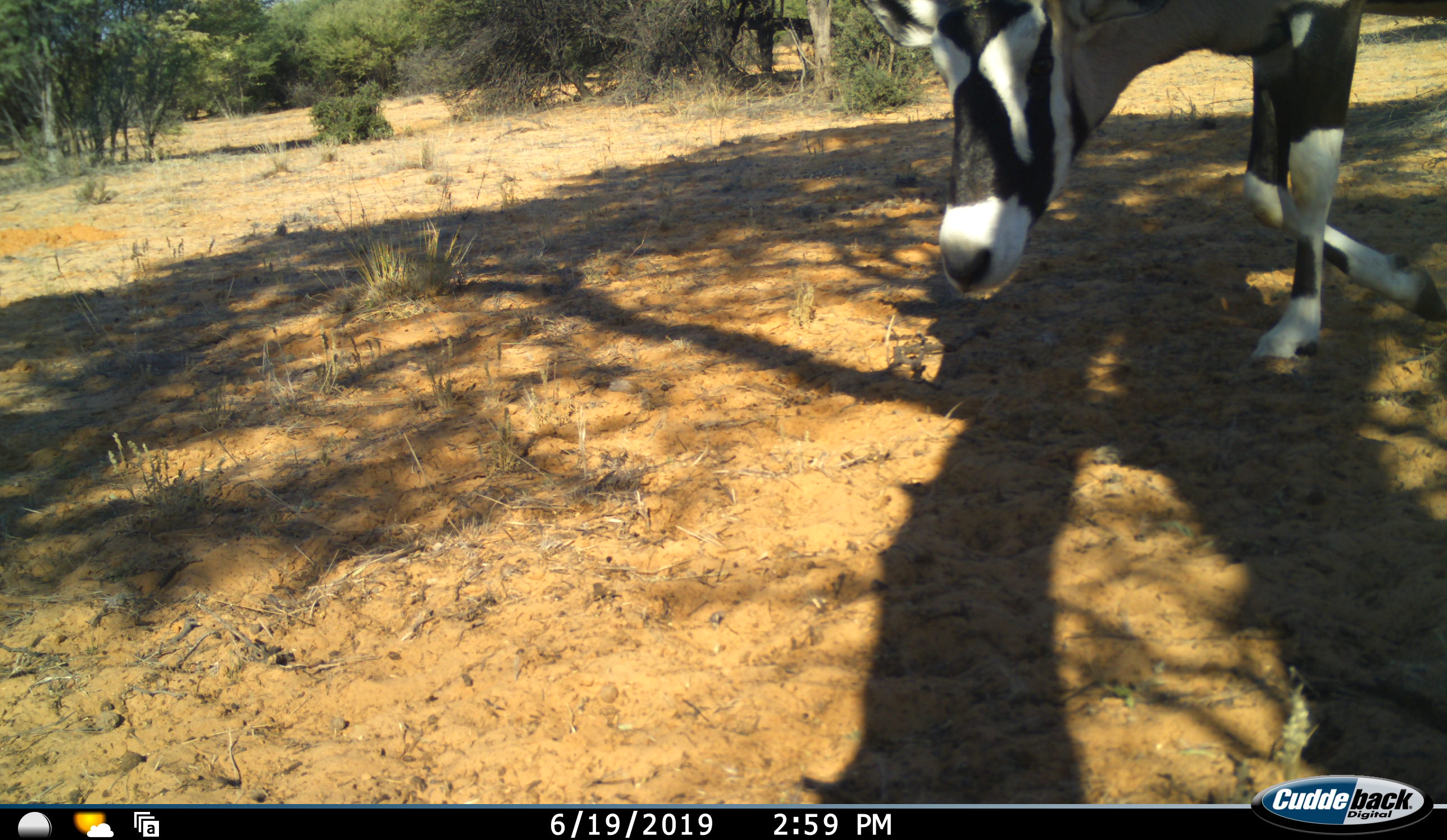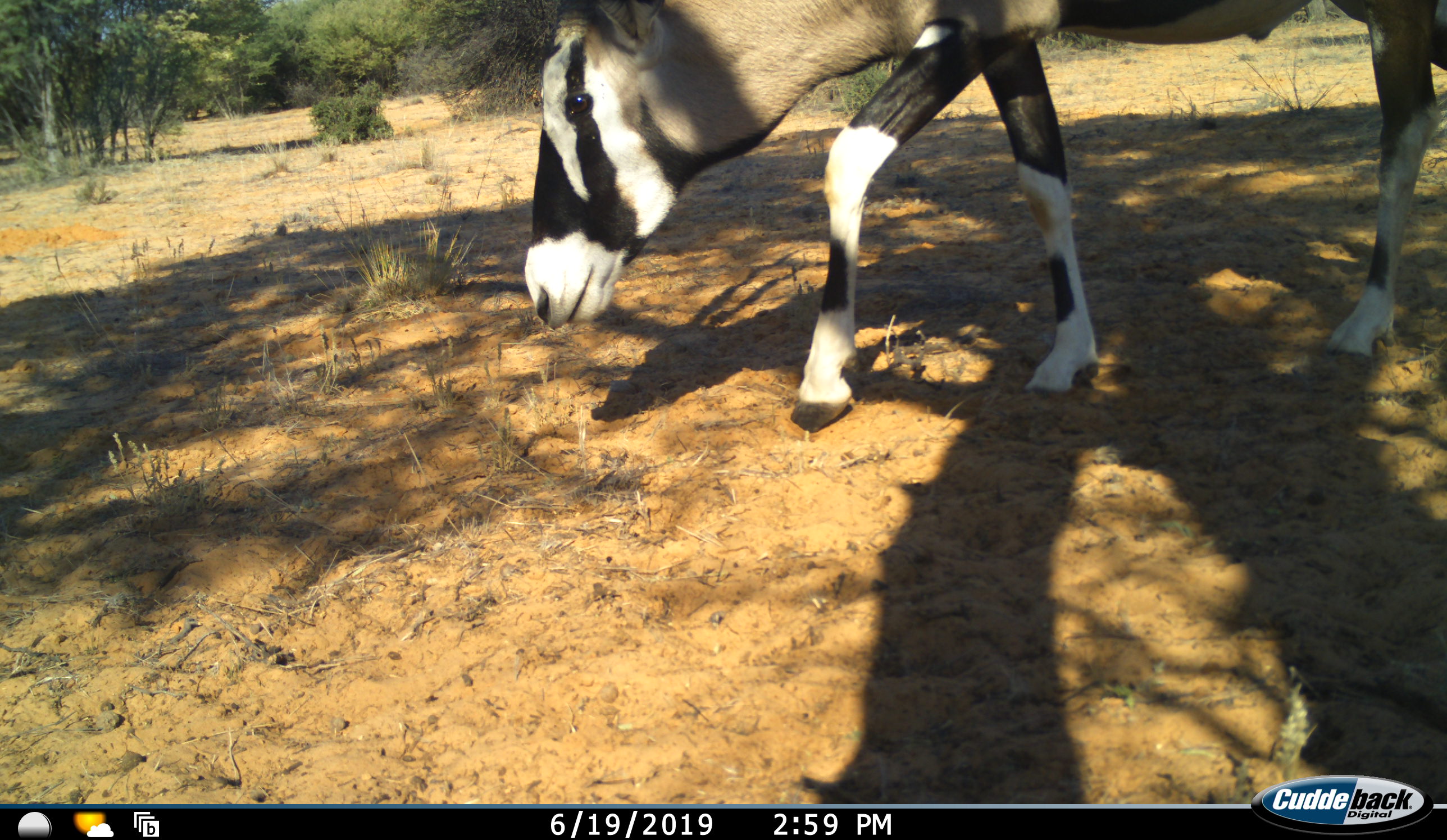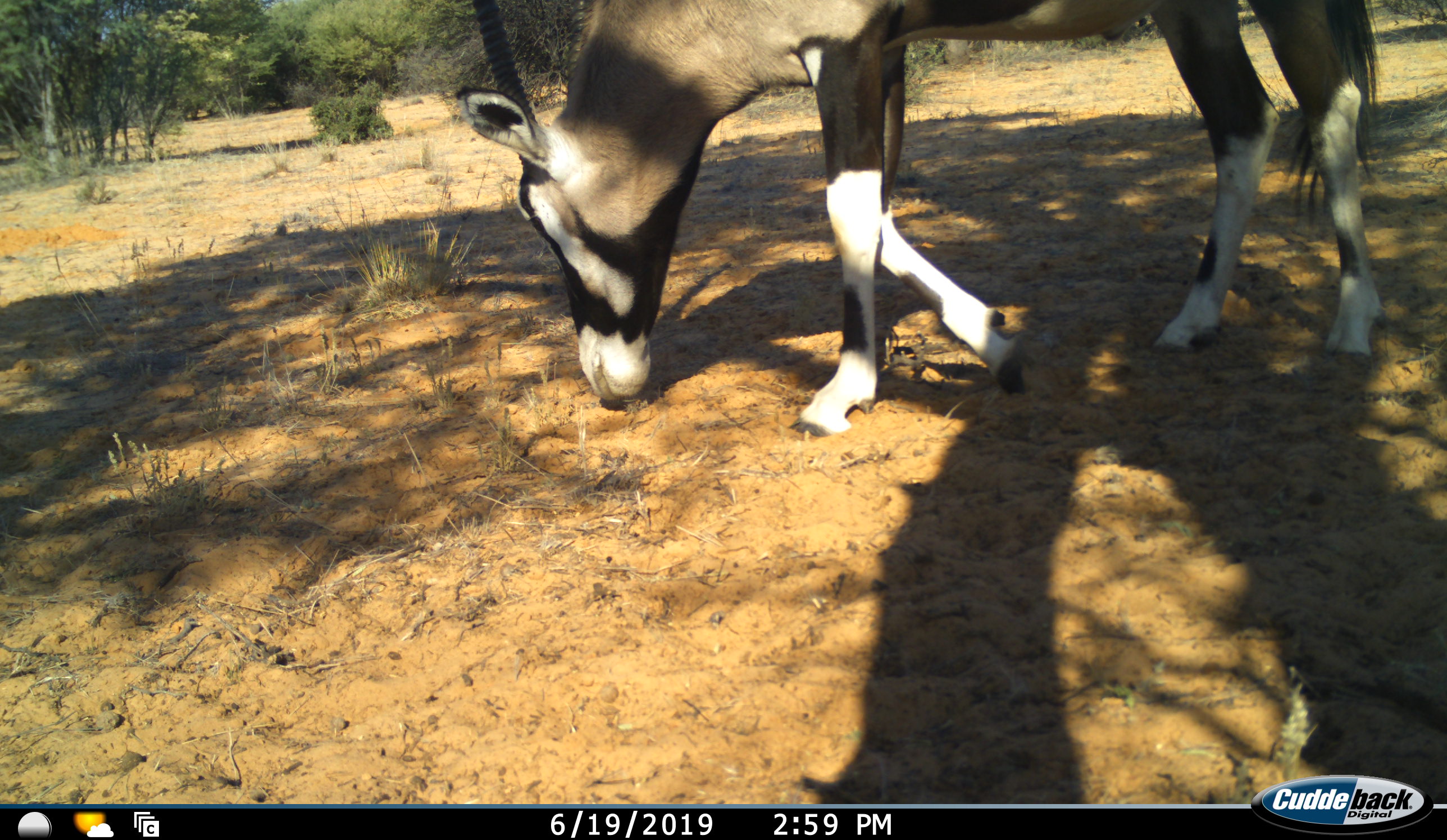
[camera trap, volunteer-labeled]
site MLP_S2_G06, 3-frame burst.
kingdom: Animalia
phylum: Chordata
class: Mammalia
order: Artiodactyla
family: Bovidae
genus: Oryx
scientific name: Oryx gazella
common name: gemsbok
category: oryx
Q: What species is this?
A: Oryx (gemsbok) (Oryx gazella).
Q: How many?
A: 1.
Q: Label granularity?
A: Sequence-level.